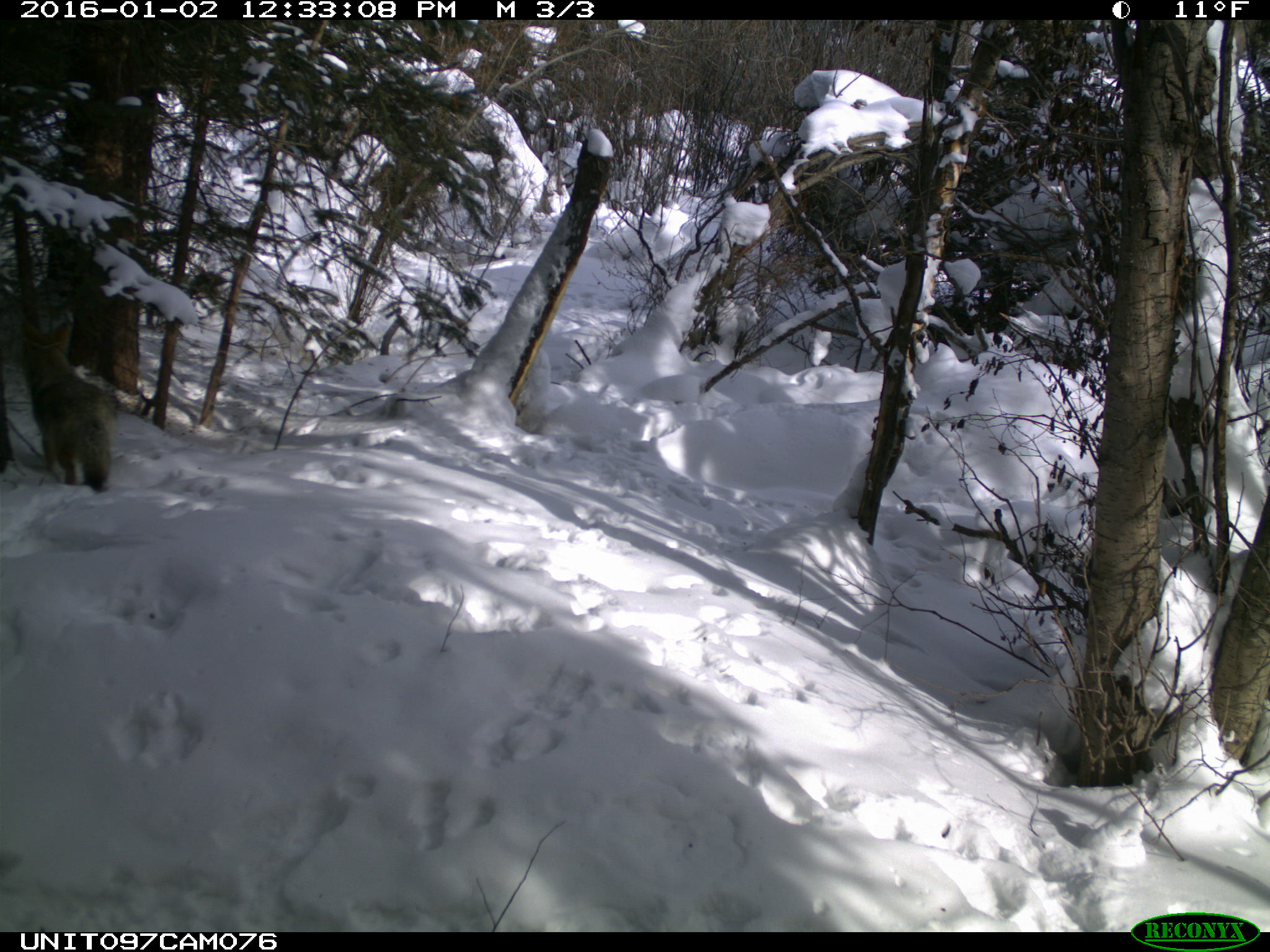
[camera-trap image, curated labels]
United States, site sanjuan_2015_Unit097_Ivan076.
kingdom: Animalia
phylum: Chordata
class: Mammalia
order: Carnivora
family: Canidae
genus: Canis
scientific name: Canis latrans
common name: coyote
Canis latrans (coyote).